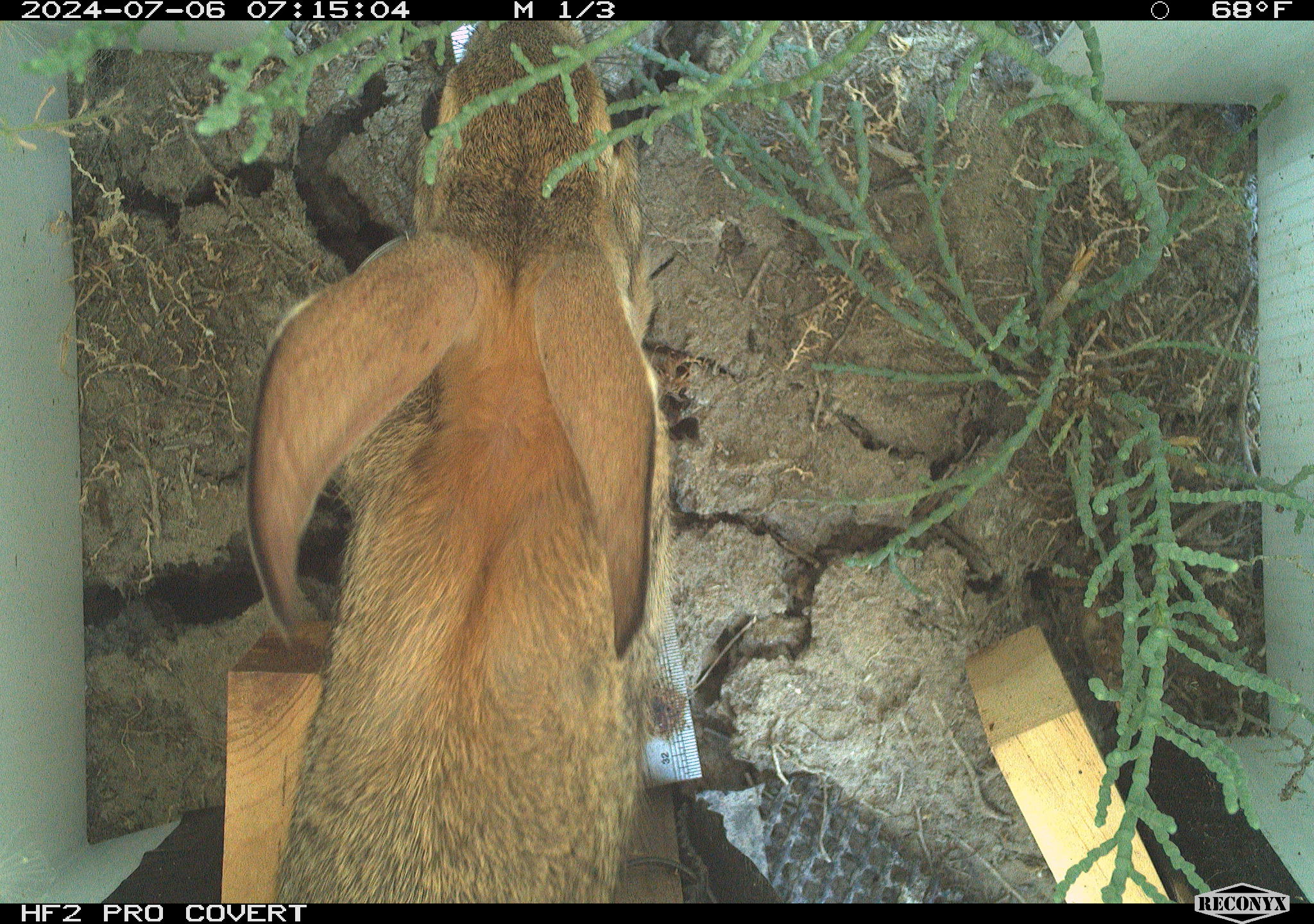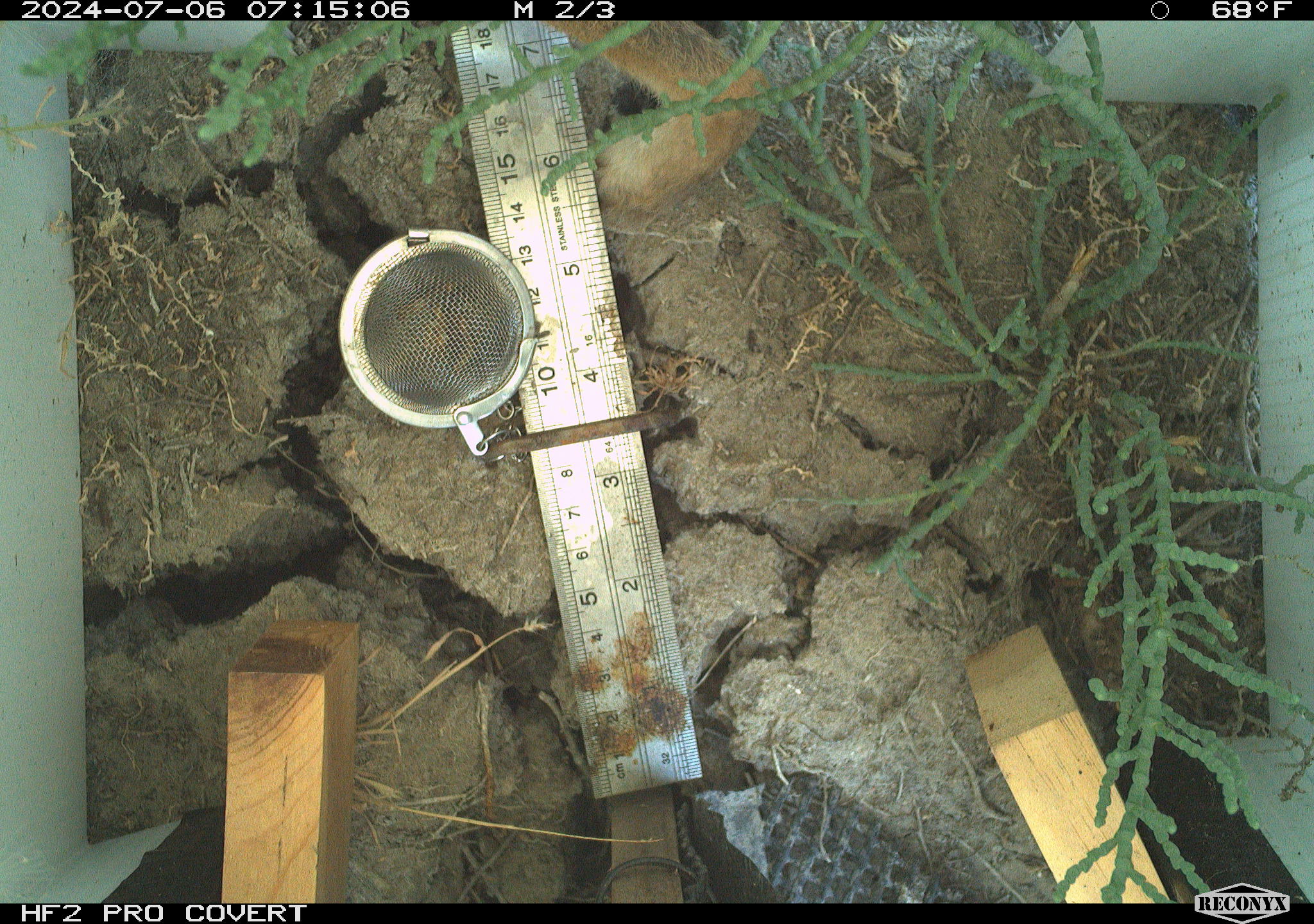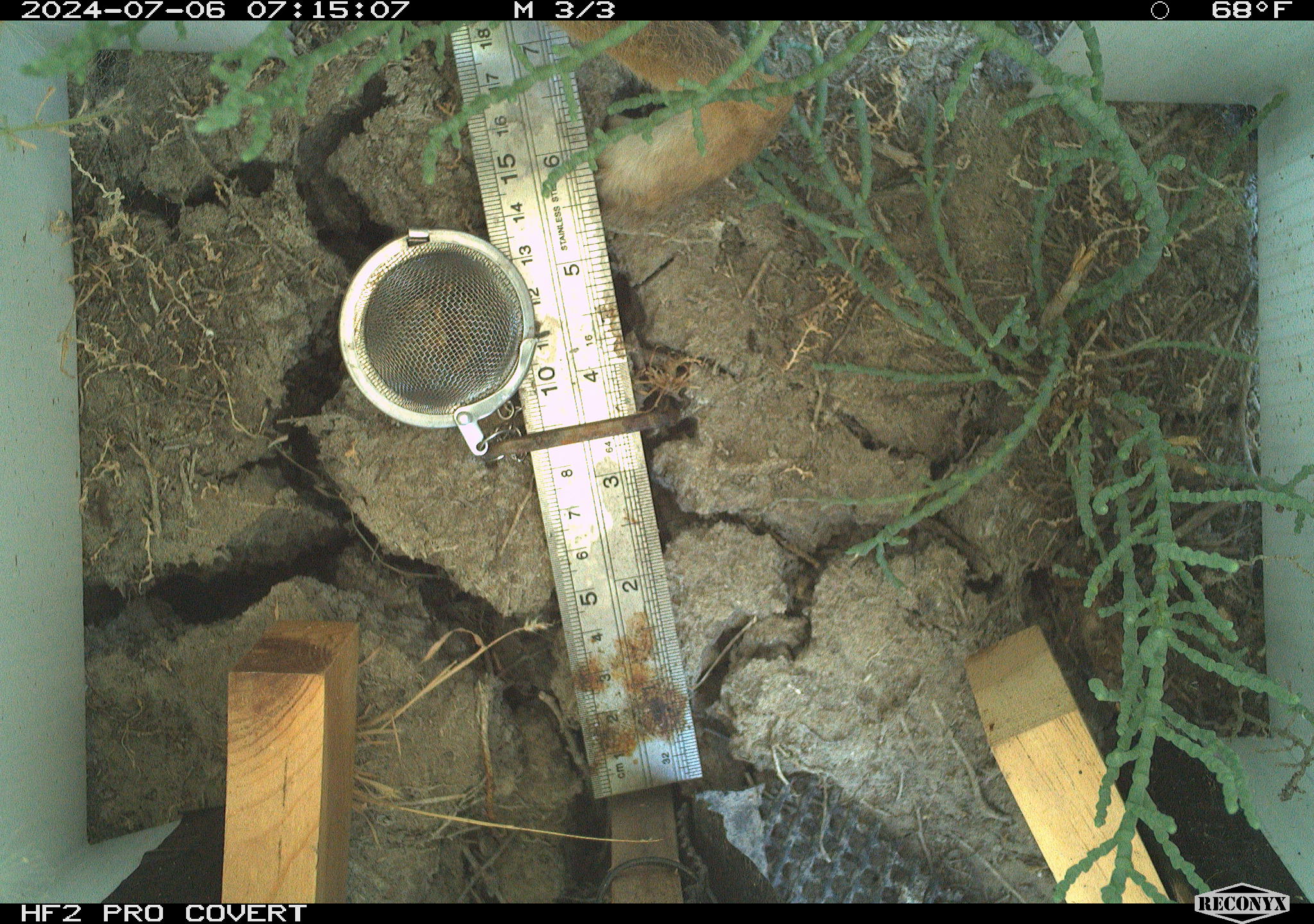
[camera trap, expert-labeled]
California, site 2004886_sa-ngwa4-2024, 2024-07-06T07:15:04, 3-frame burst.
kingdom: Animalia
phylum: Chordata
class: Mammalia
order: Lagomorpha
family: Leporidae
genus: Sylvilagus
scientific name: Sylvilagus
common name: cottontail rabbits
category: sylvilagus species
Sylvilagus species (cottontail rabbits) (Sylvilagus).